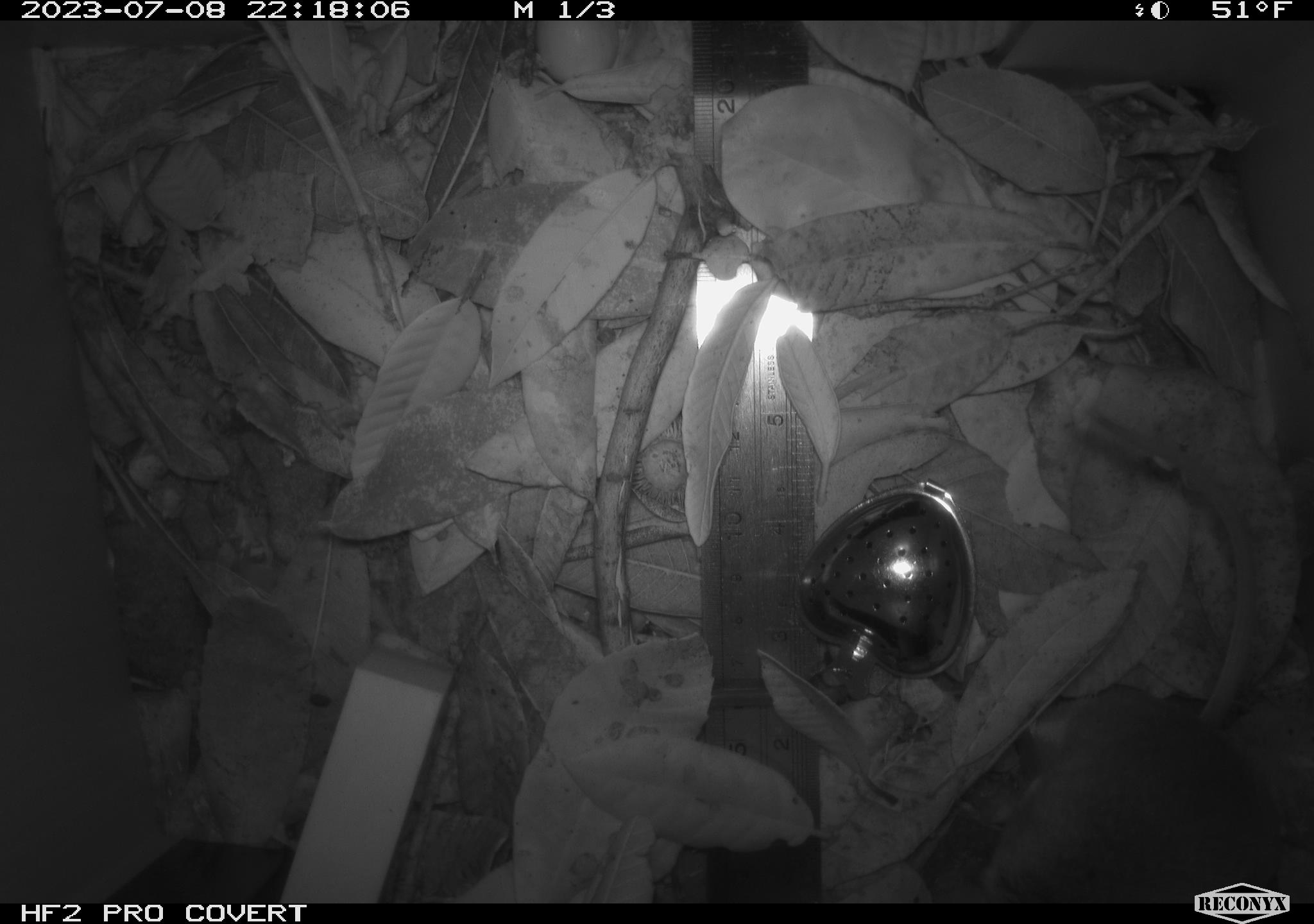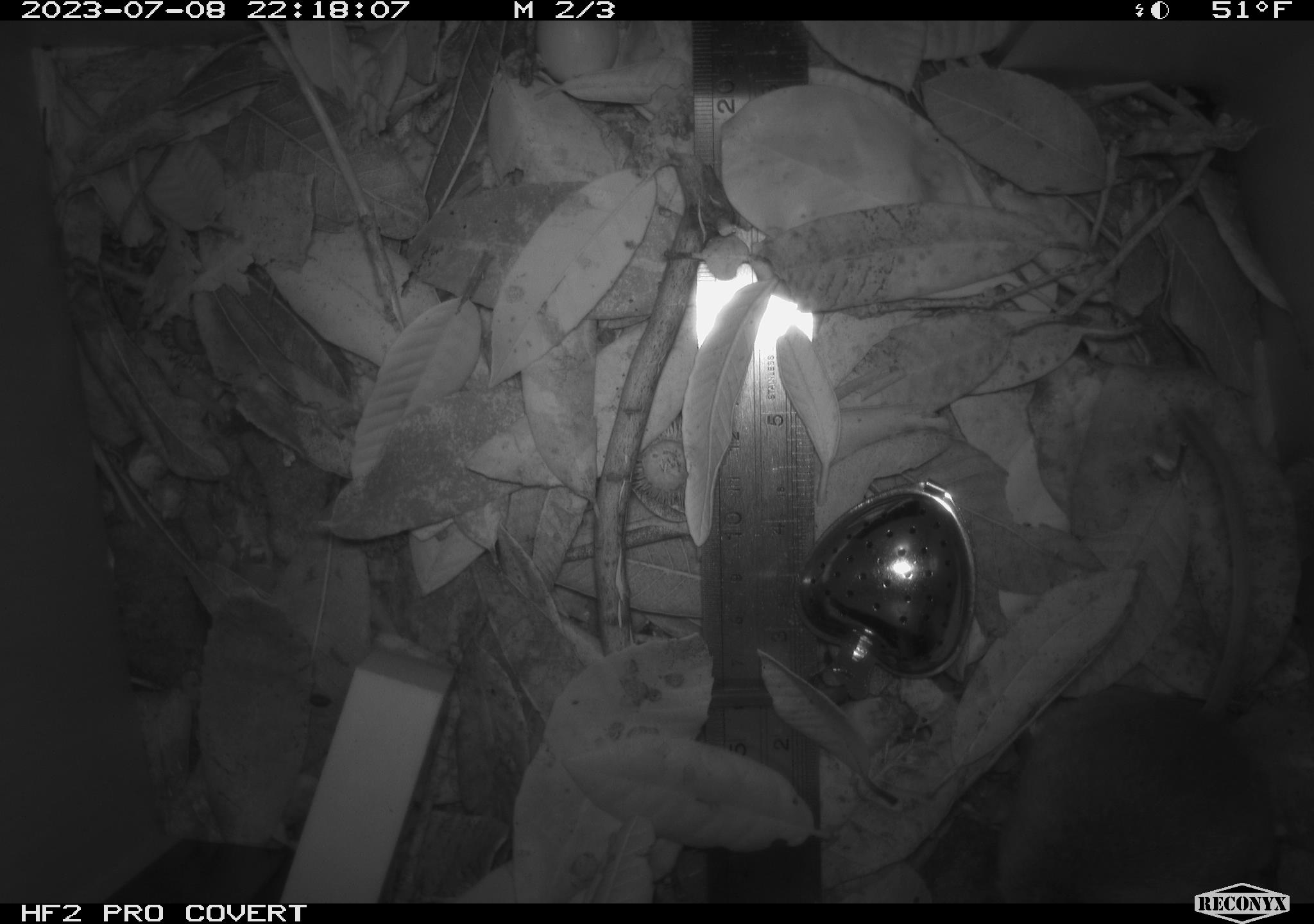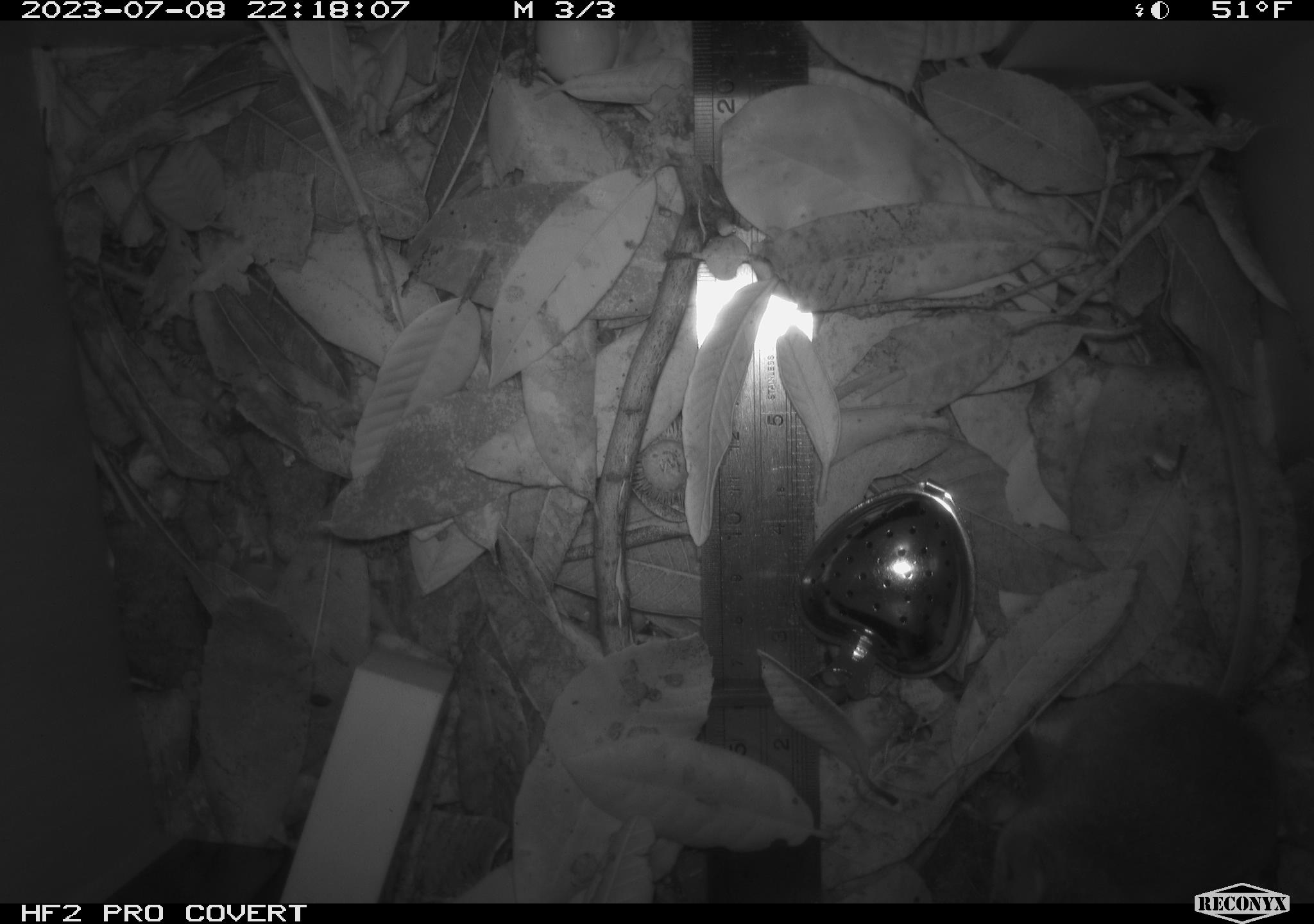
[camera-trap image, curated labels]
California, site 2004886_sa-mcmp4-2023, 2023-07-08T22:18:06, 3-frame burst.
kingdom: Animalia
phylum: Chordata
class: Mammalia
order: Rodentia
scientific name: Rodentia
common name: mouse species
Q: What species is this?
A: Mouse species (Rodentia).